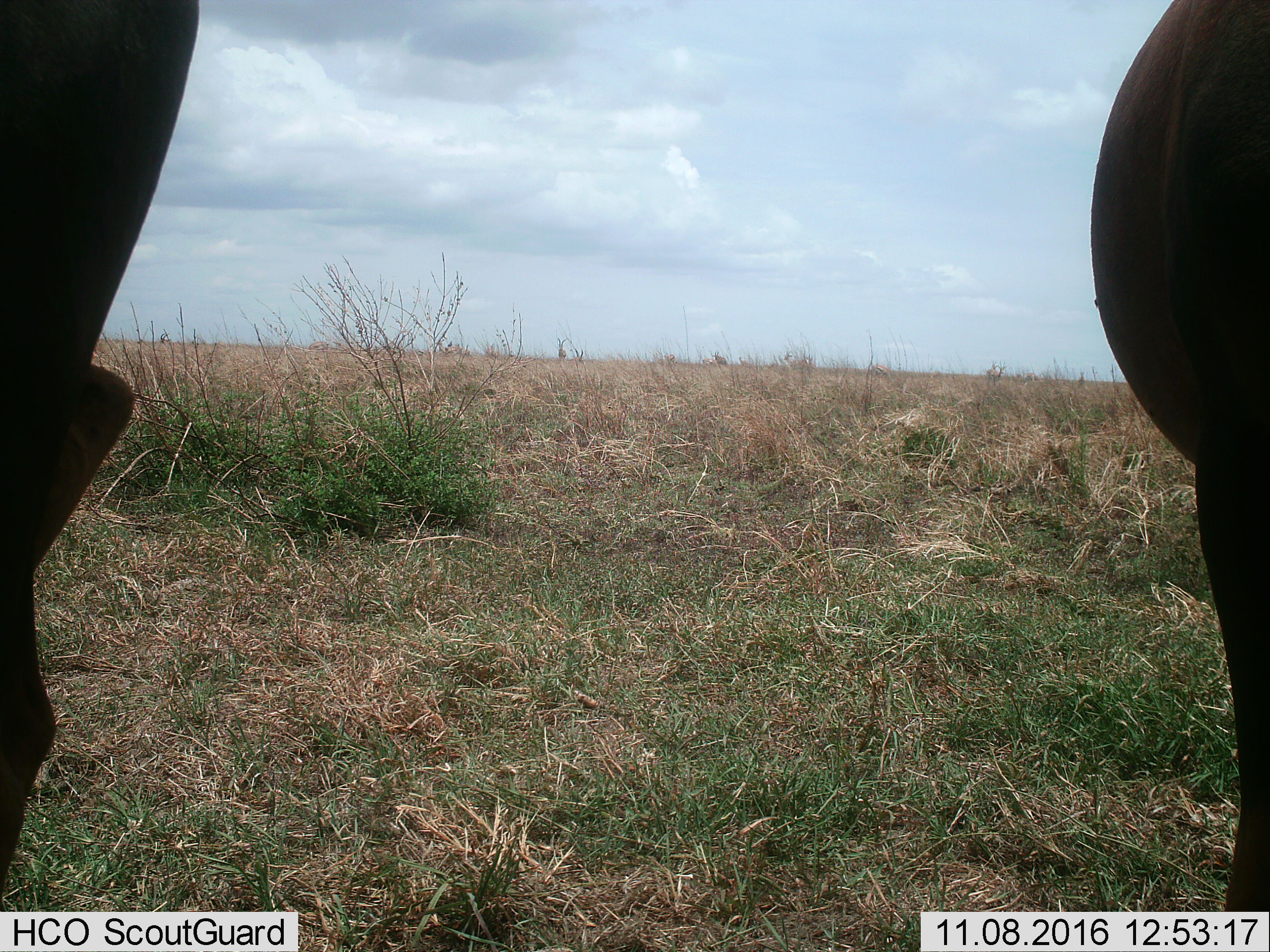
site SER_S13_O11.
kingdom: Animalia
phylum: Chordata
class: Mammalia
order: Artiodactyla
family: Bovidae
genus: Connochaetes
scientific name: Connochaetes taurinus taurinus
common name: blue wildebeest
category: wildebeestblue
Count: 2.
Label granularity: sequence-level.